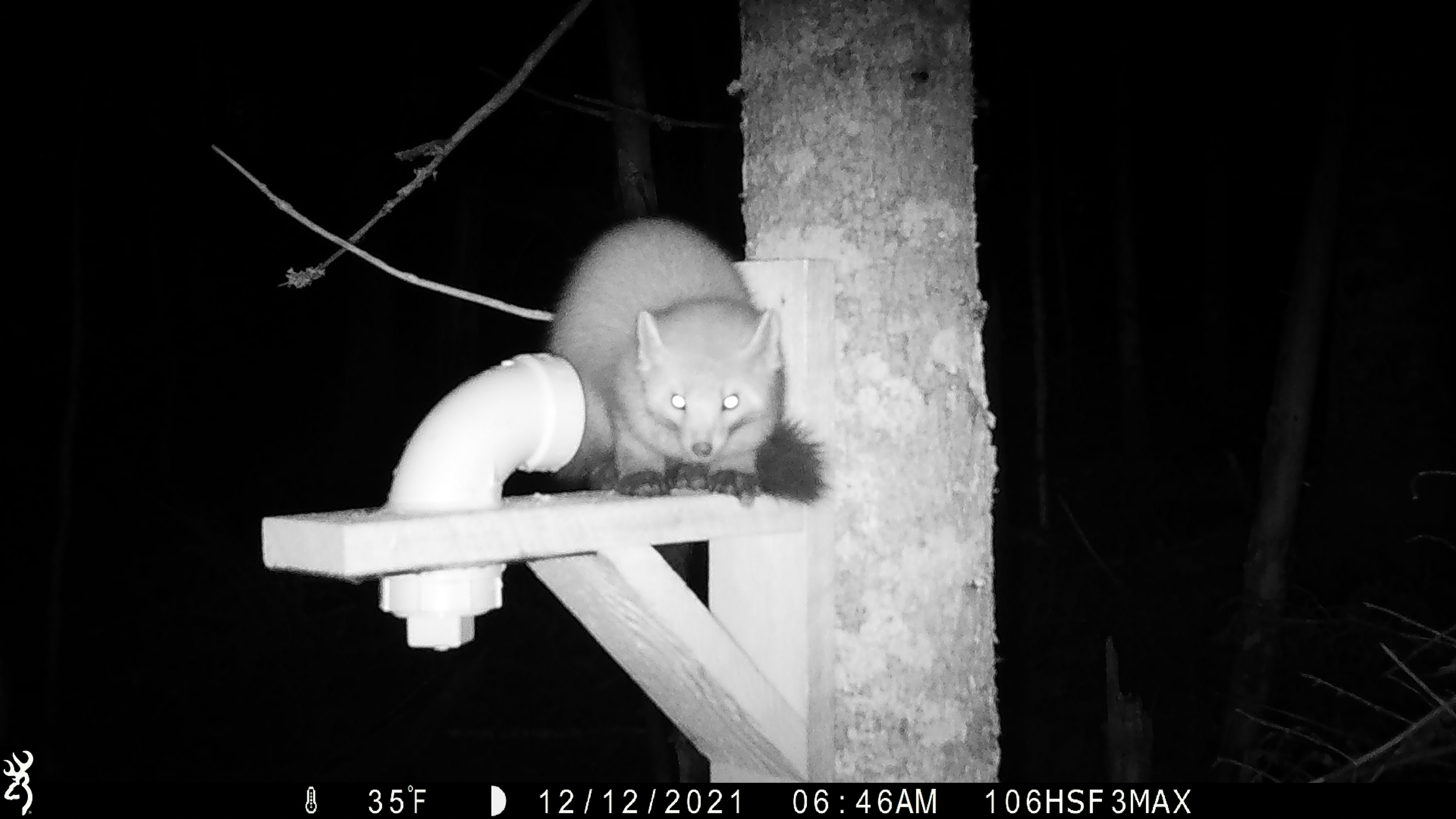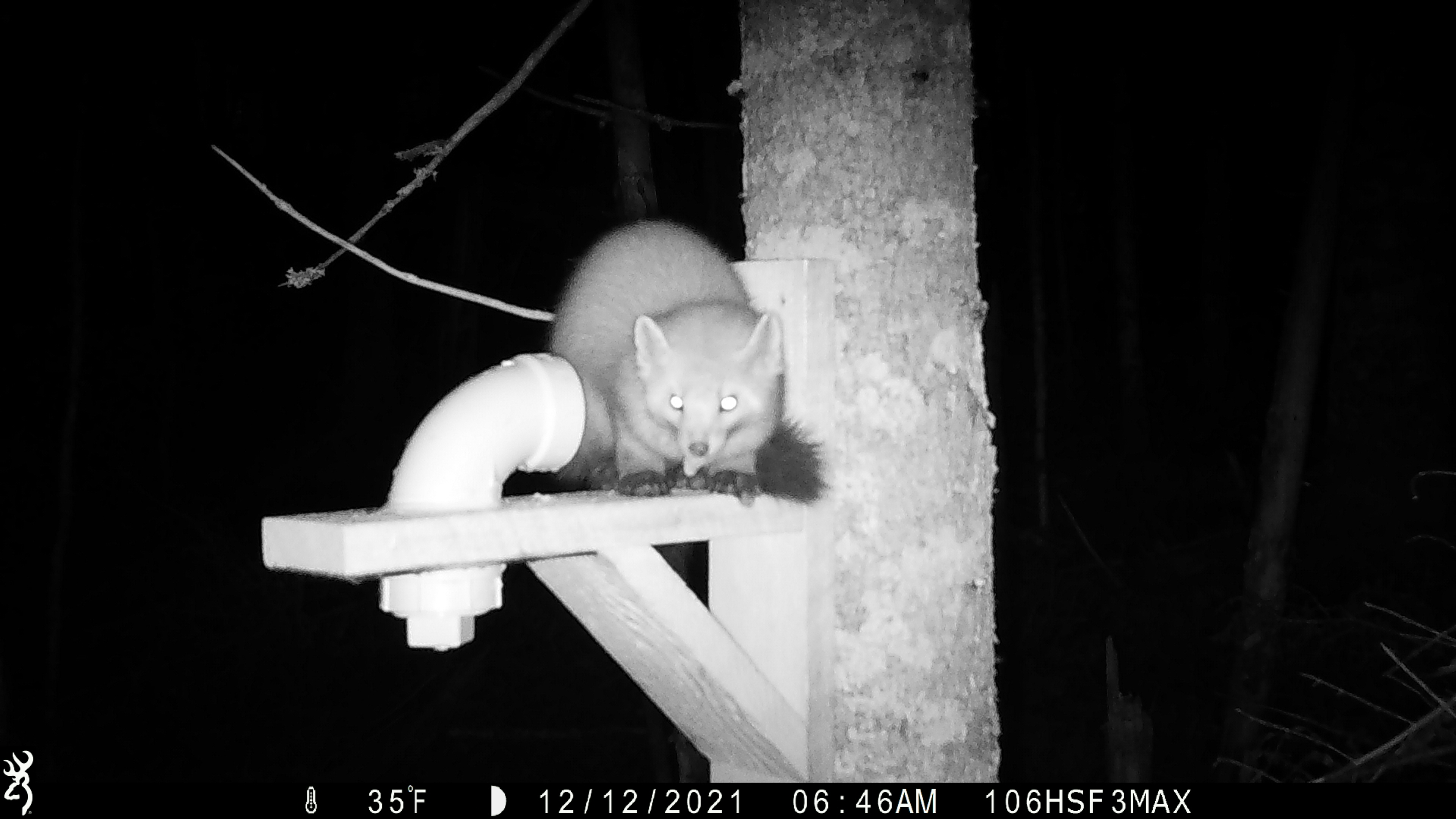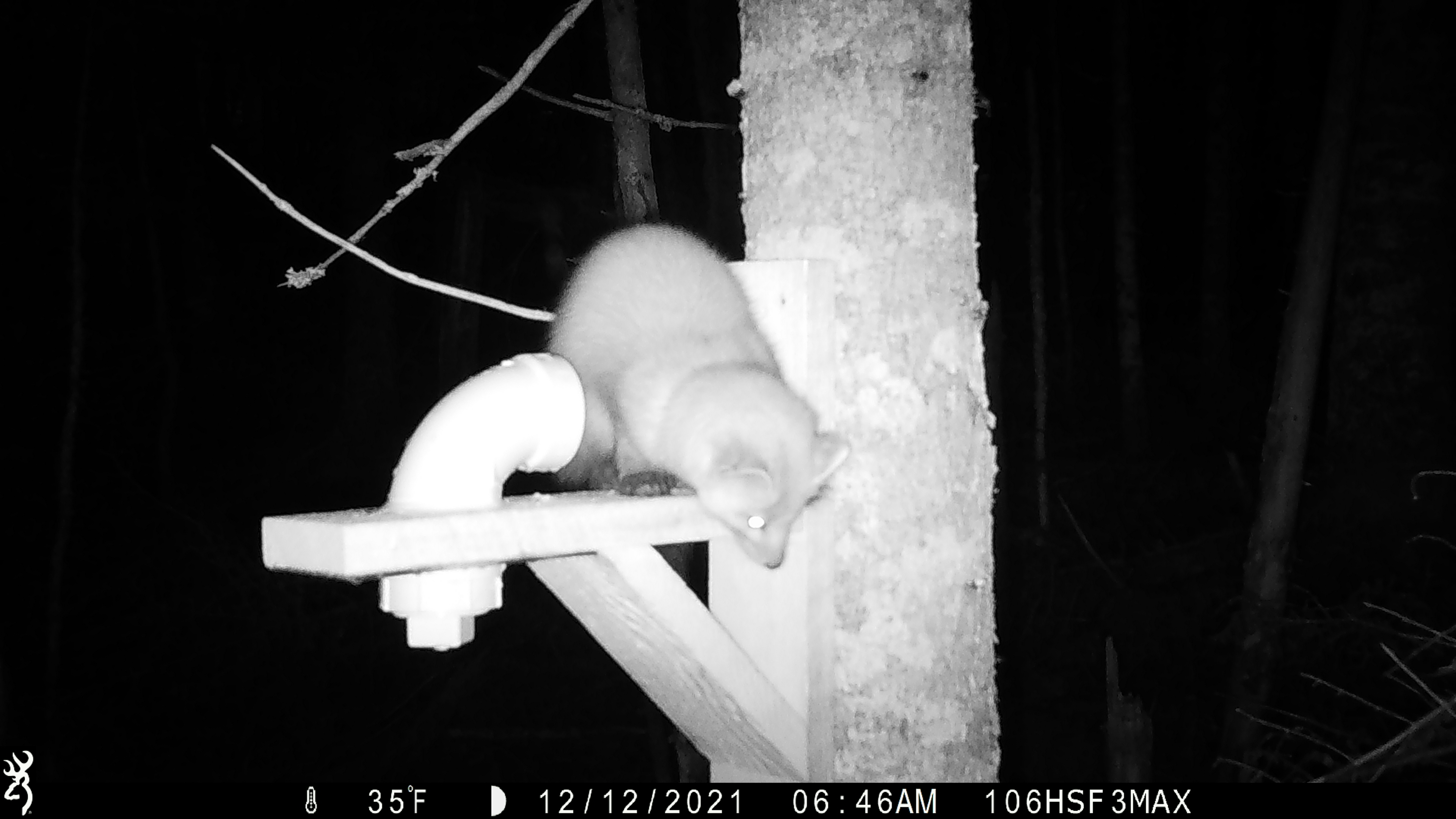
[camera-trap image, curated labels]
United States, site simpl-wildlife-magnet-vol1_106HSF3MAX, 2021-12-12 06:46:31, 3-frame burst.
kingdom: Animalia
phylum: Chordata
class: Mammalia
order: Carnivora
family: Mustelidae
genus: Martes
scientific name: Martes americana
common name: american marten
American marten (Martes americana).